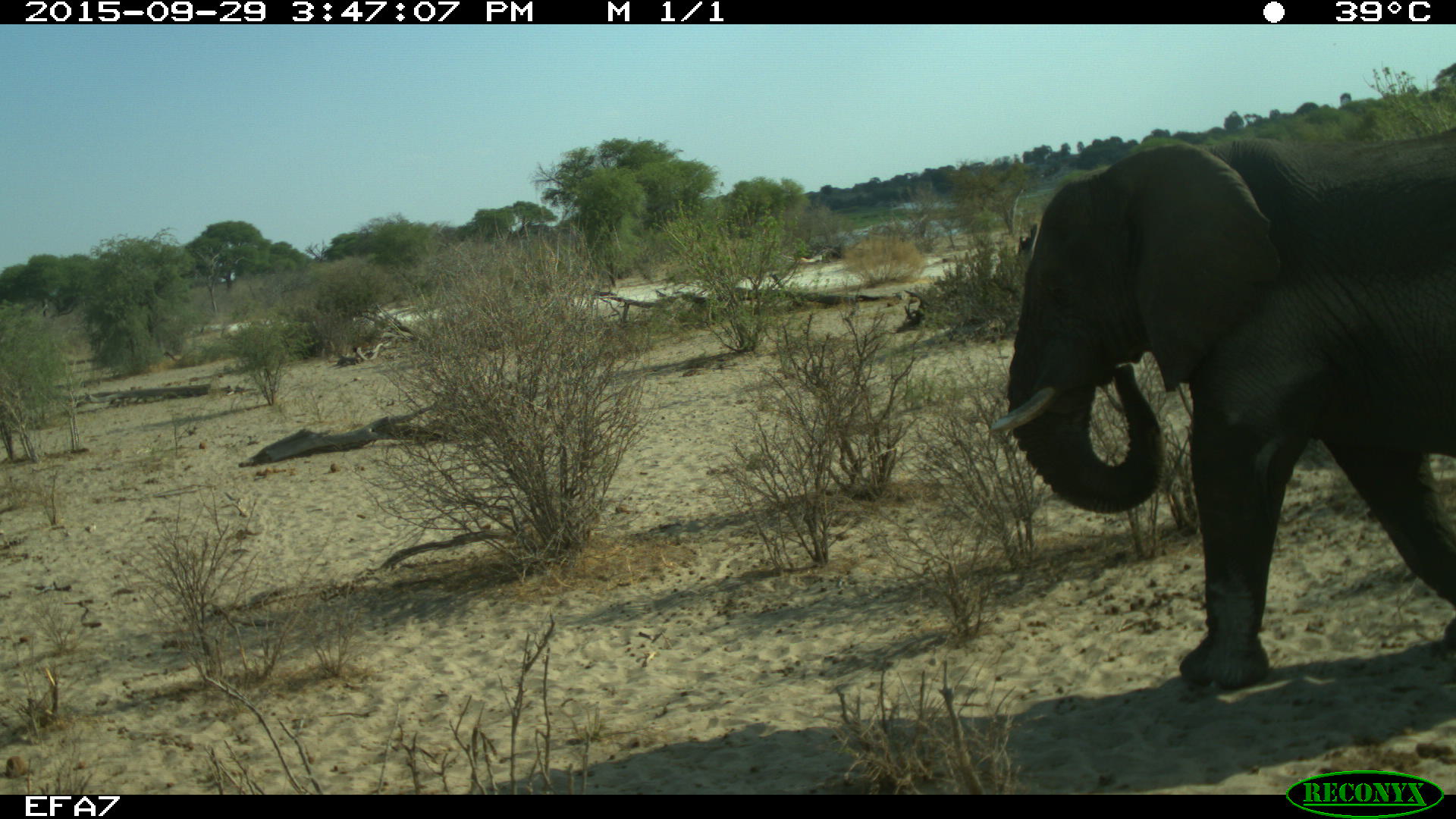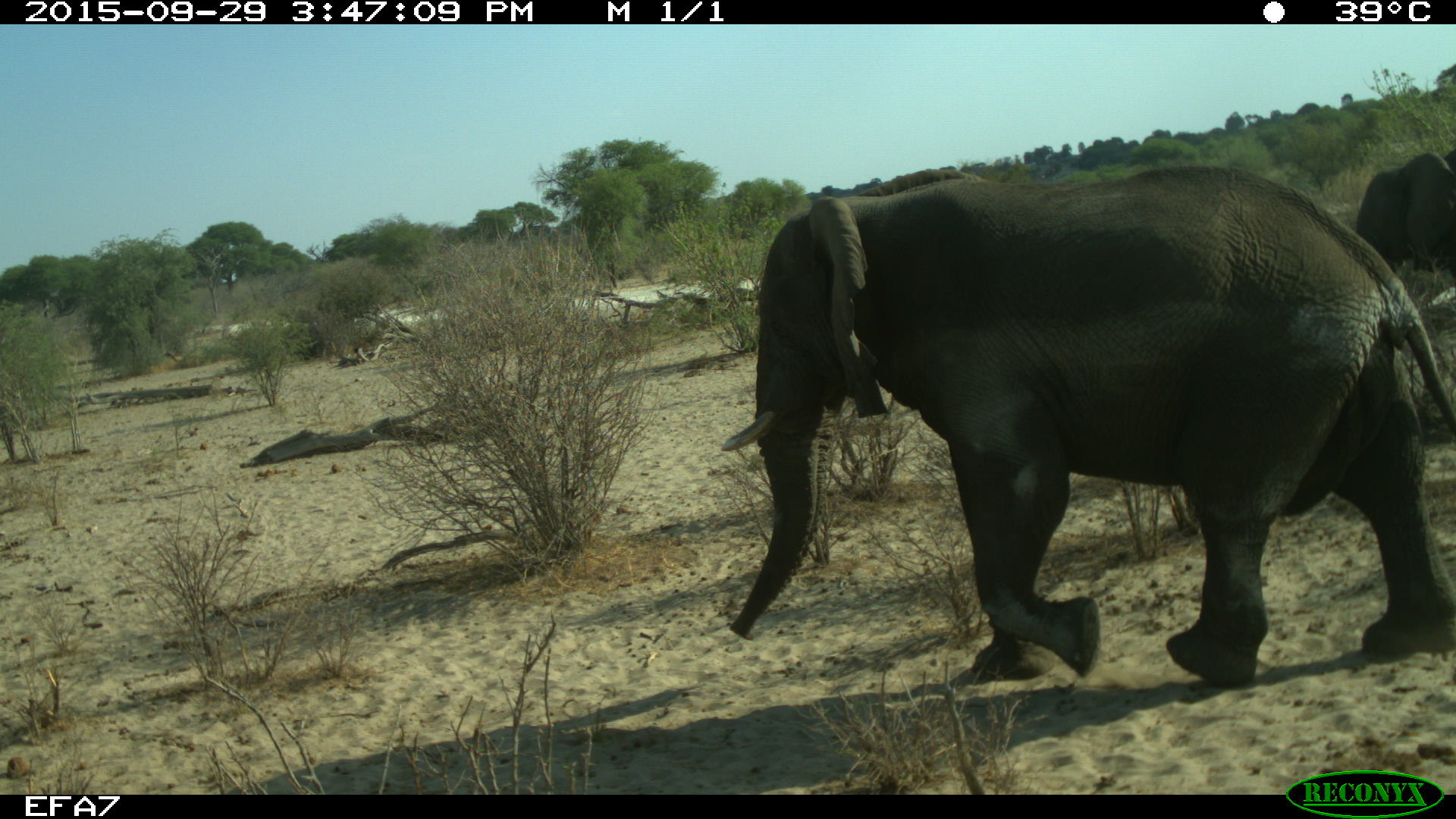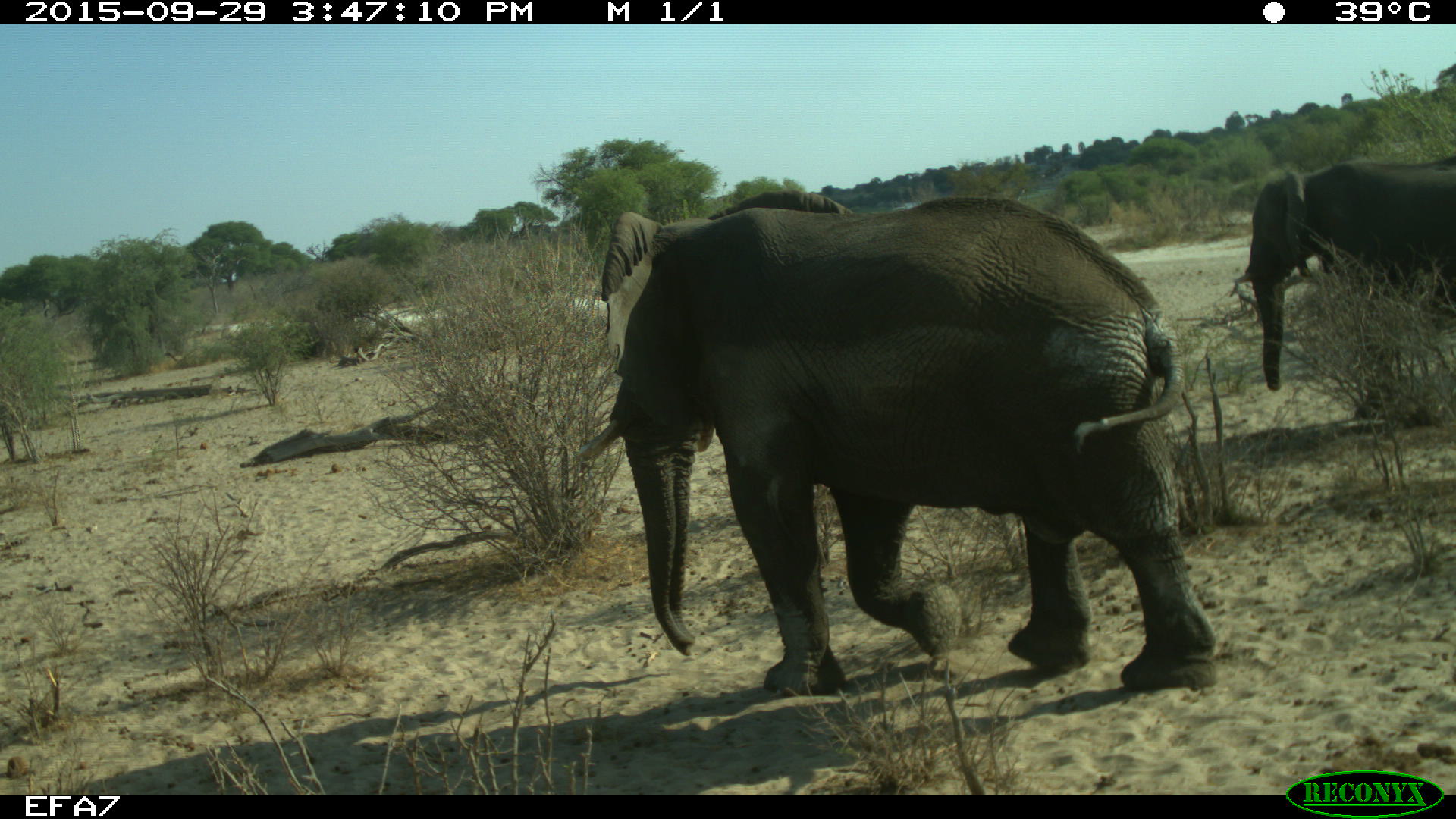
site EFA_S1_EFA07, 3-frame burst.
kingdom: Animalia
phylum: Chordata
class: Mammalia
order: Proboscidea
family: Elephantidae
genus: Loxodonta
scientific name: Loxodonta africana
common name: african bush elephant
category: elephant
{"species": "elephant (african bush elephant) (Loxodonta africana)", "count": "2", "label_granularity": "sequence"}